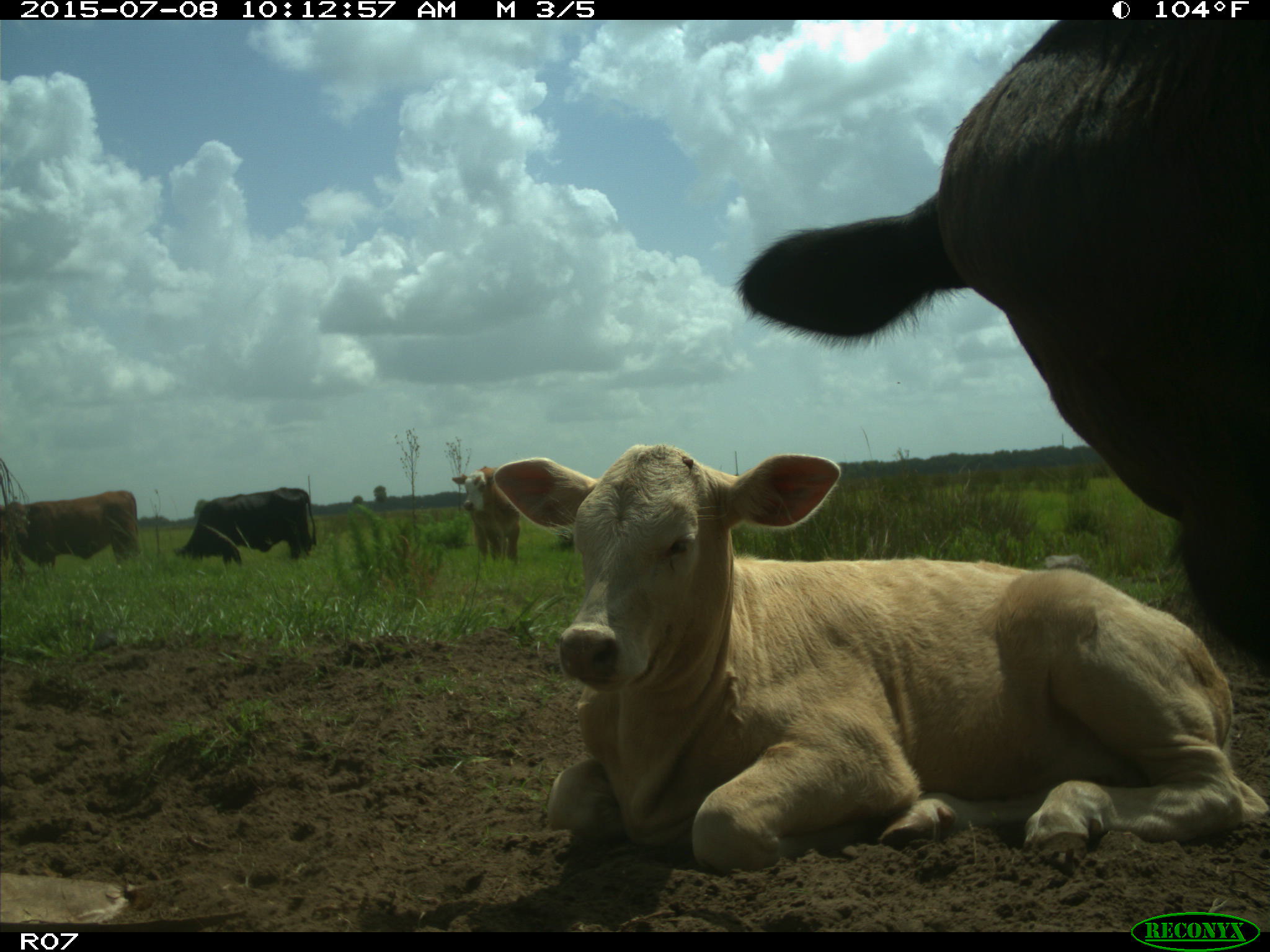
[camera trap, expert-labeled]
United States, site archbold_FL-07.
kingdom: Animalia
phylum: Chordata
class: Mammalia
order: Artiodactyla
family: Bovidae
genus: Bos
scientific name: Bos taurus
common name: domestic cow